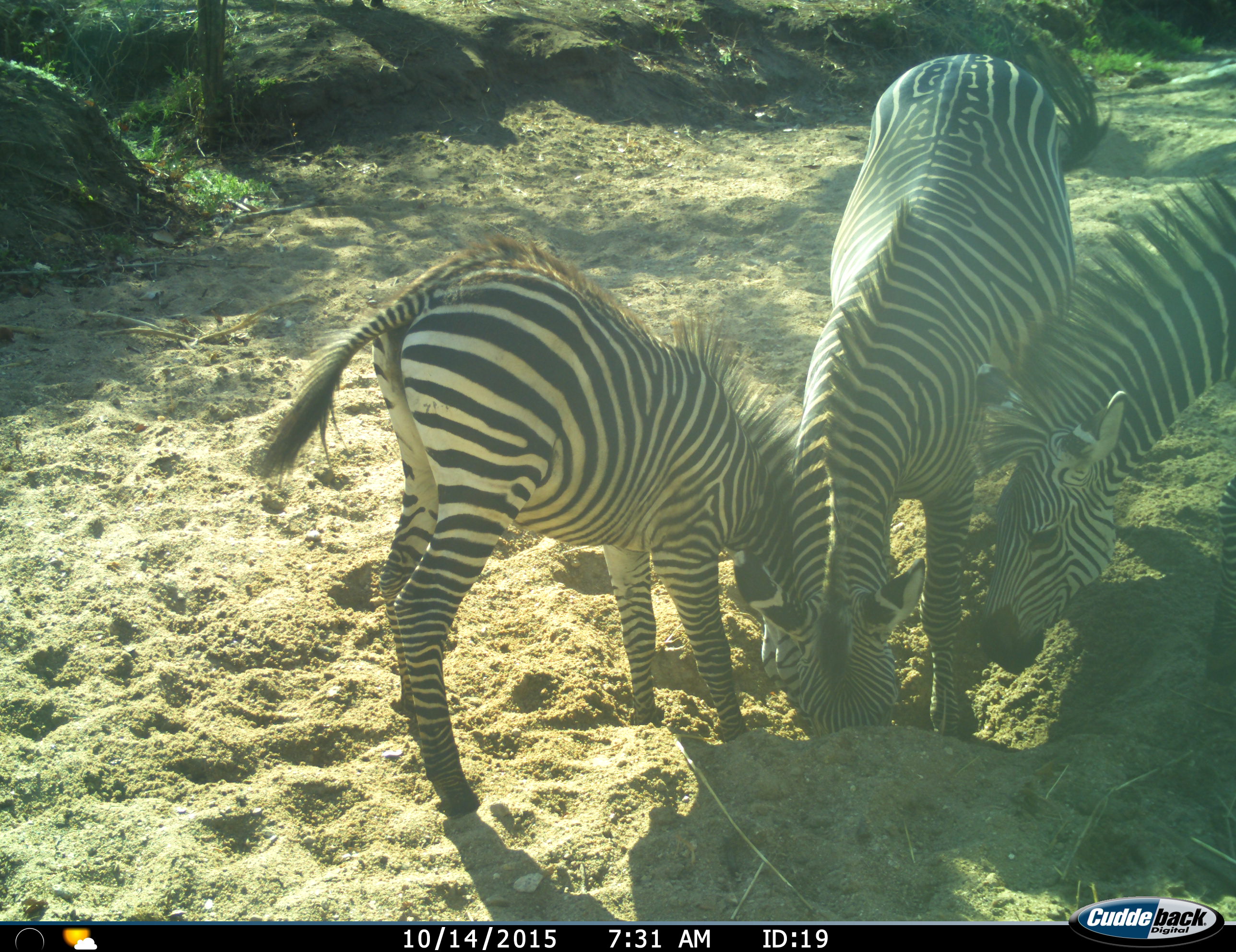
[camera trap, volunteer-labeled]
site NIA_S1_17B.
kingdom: Animalia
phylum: Chordata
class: Mammalia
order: Perissodactyla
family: Equidae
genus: Equus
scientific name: Equus quagga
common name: plains zebra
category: zebraplains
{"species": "zebraplains (plains zebra) (Equus quagga)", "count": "3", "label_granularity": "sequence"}